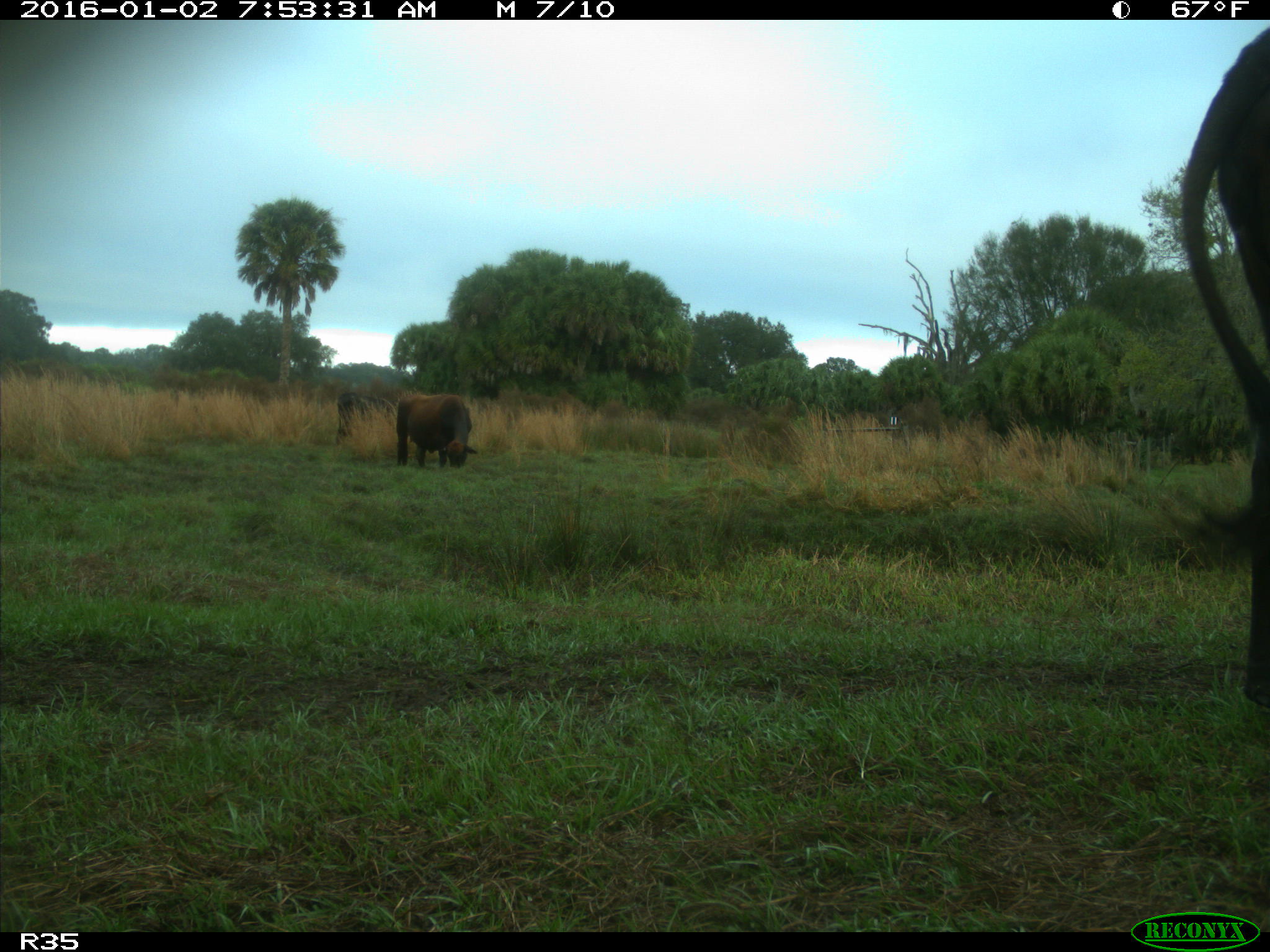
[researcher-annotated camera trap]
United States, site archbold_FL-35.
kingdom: Animalia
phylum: Chordata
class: Mammalia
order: Artiodactyla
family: Bovidae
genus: Bos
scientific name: Bos taurus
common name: domestic cow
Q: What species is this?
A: Bos taurus (domestic cow).